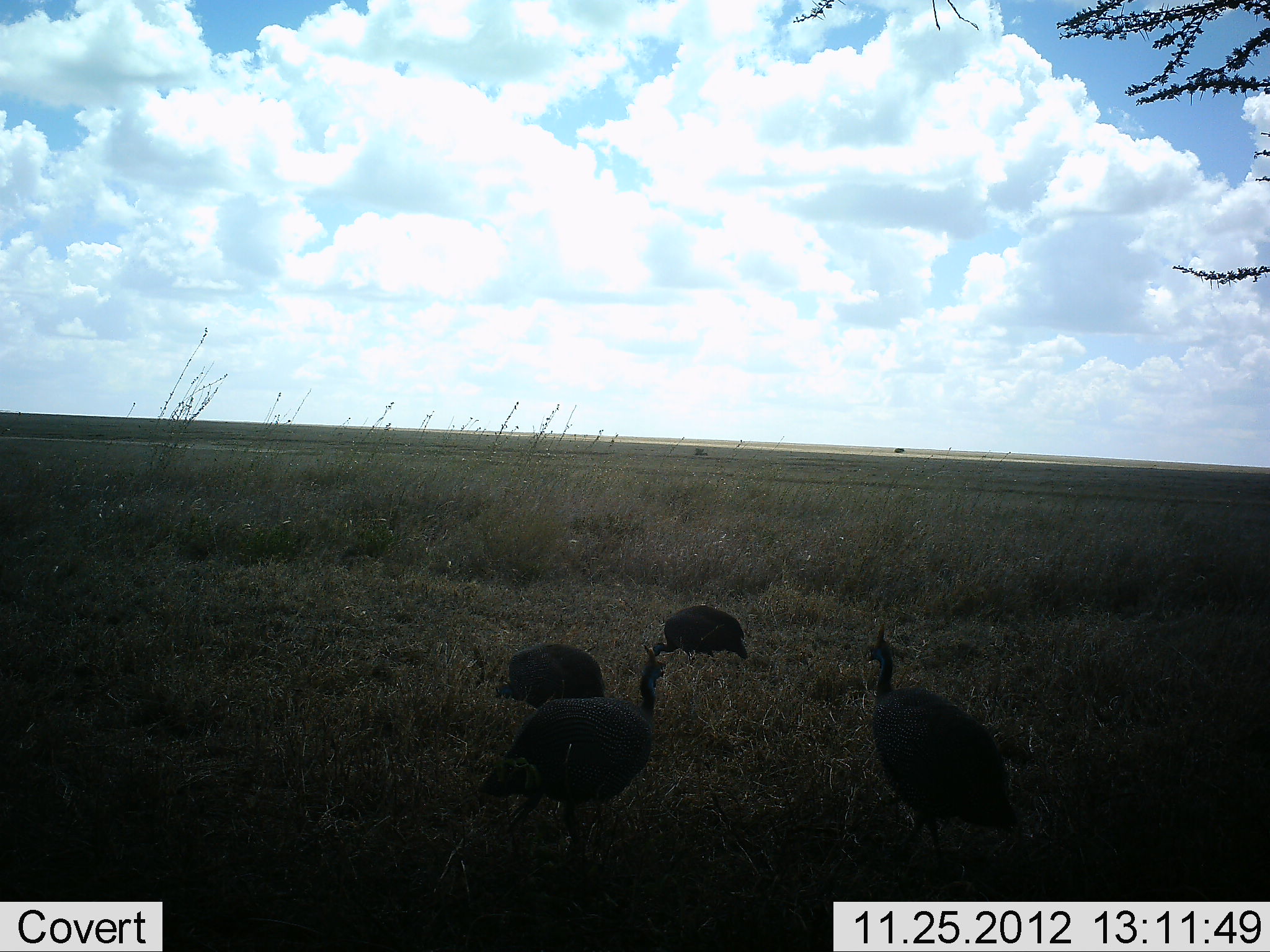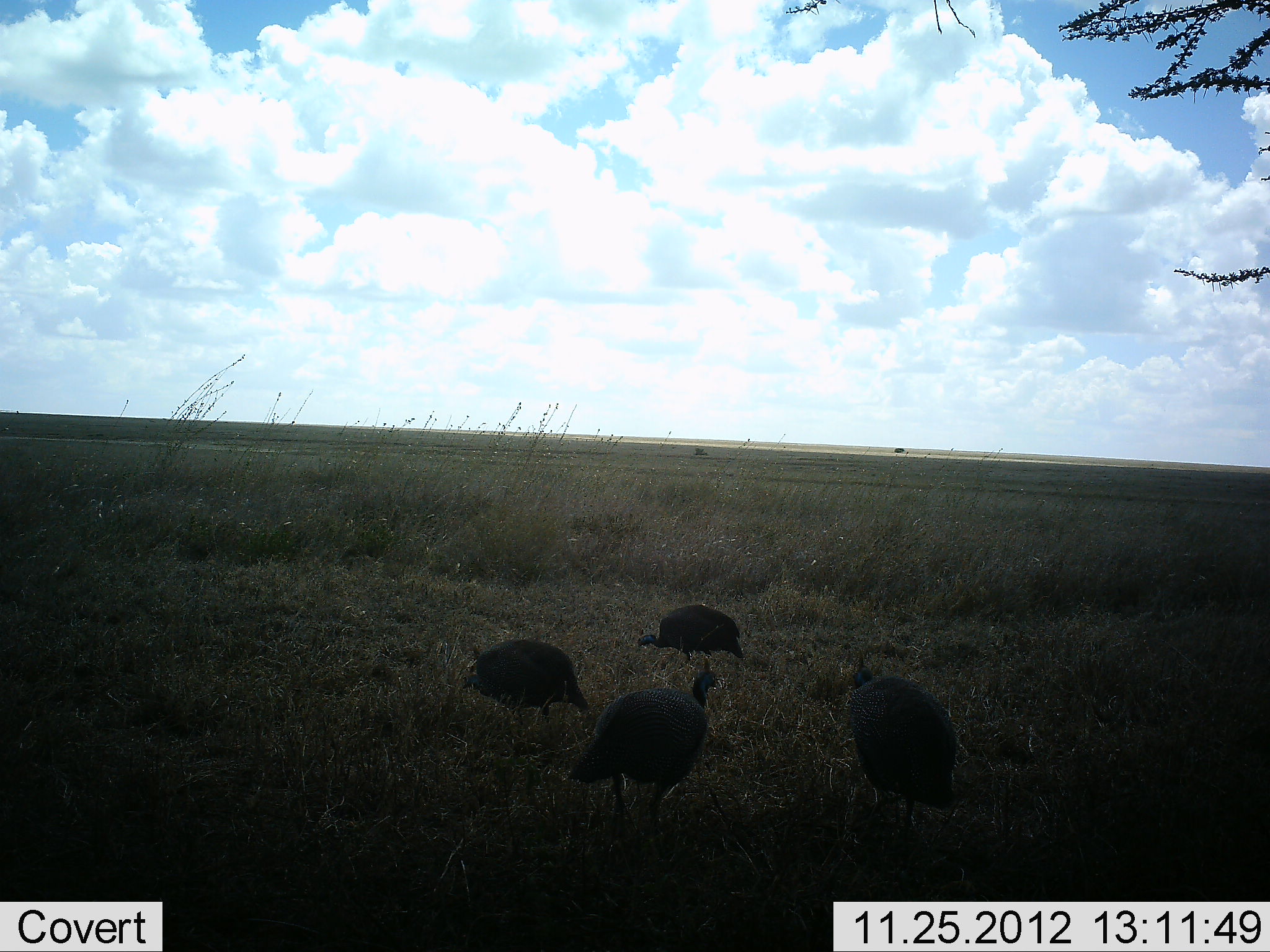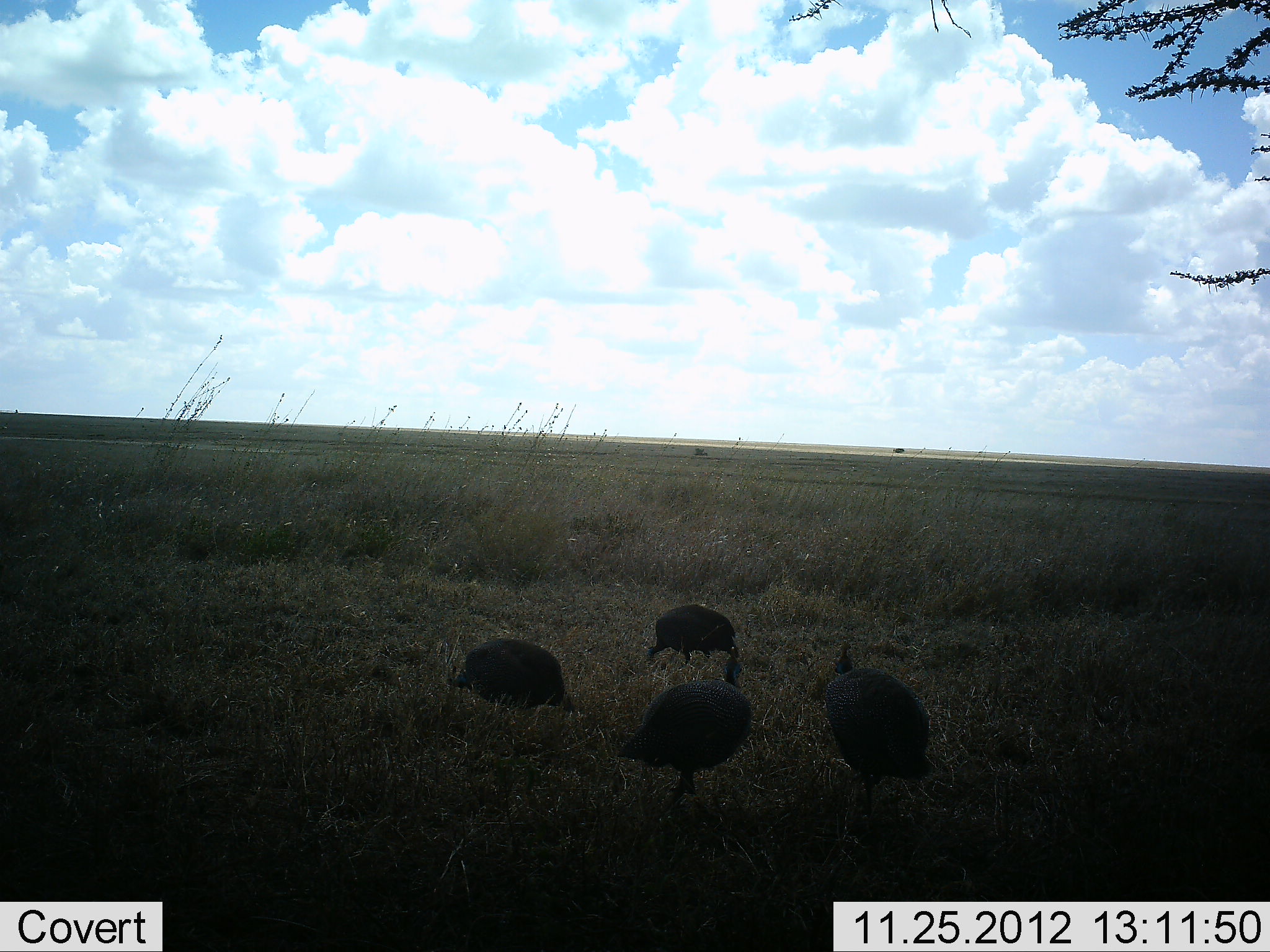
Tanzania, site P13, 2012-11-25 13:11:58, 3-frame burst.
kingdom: Animalia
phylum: Chordata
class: Aves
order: Galliformes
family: Numididae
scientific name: Numididae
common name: guinea fowl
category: guineafowl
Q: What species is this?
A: Guineafowl (guinea fowl) (Numididae).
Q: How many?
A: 4.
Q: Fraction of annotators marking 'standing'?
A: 29%.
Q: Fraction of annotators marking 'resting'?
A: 0%.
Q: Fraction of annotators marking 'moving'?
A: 50%.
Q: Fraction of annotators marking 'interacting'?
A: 0%.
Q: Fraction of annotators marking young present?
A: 0%.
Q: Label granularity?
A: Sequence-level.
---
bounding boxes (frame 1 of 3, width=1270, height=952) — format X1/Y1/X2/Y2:
animal: 477/647/667/860; 863/624/1019/877; 486/644/607/711; 643/605/749/663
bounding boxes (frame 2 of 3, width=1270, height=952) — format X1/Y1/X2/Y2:
animal: 567/657/720/832; 850/648/955/827; 460/643/590/725; 636/604/745/660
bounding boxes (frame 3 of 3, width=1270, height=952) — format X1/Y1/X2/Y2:
animal: 616/644/753/822; 823/644/935/802; 447/637/576/717; 640/604/740/661